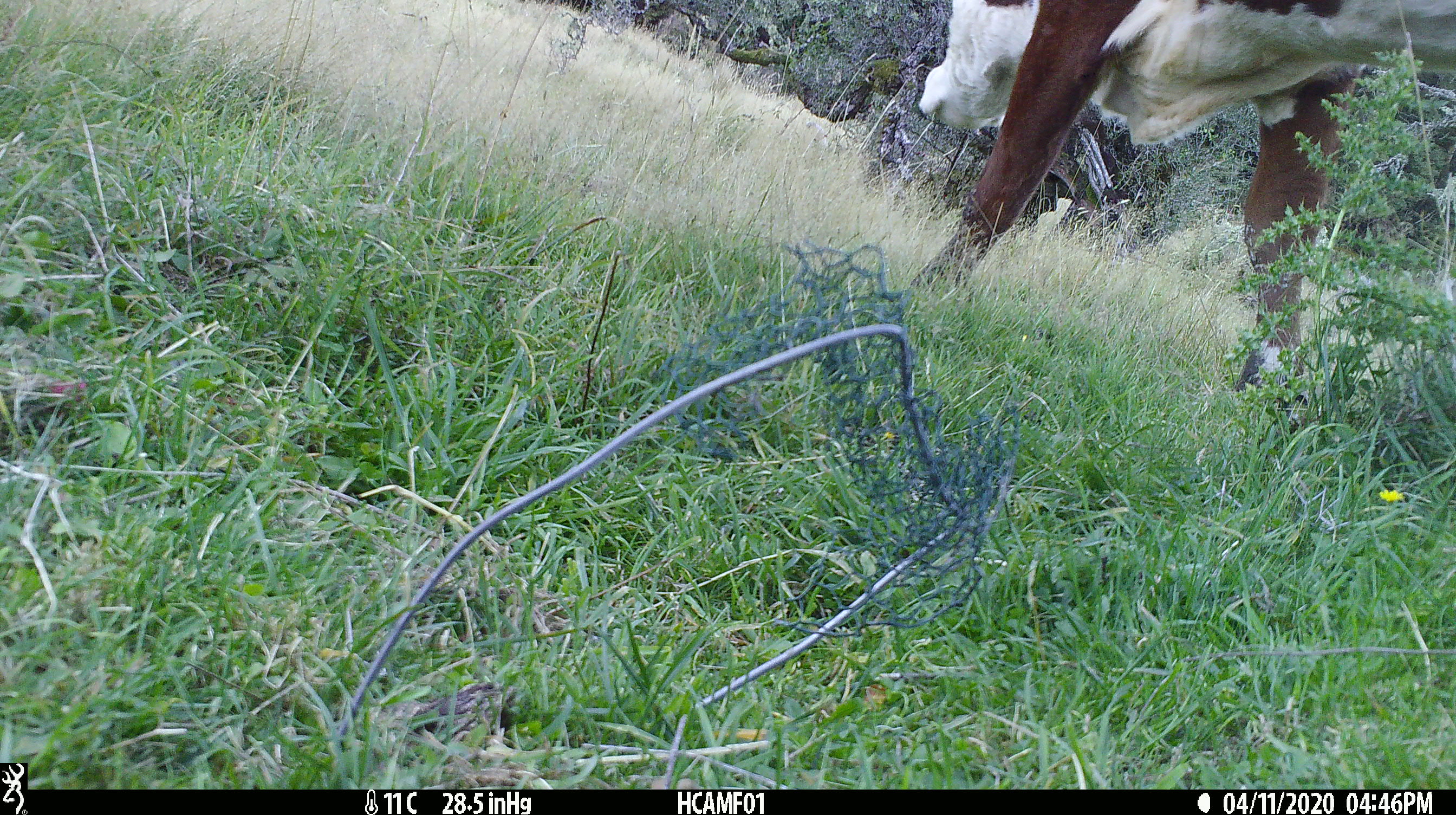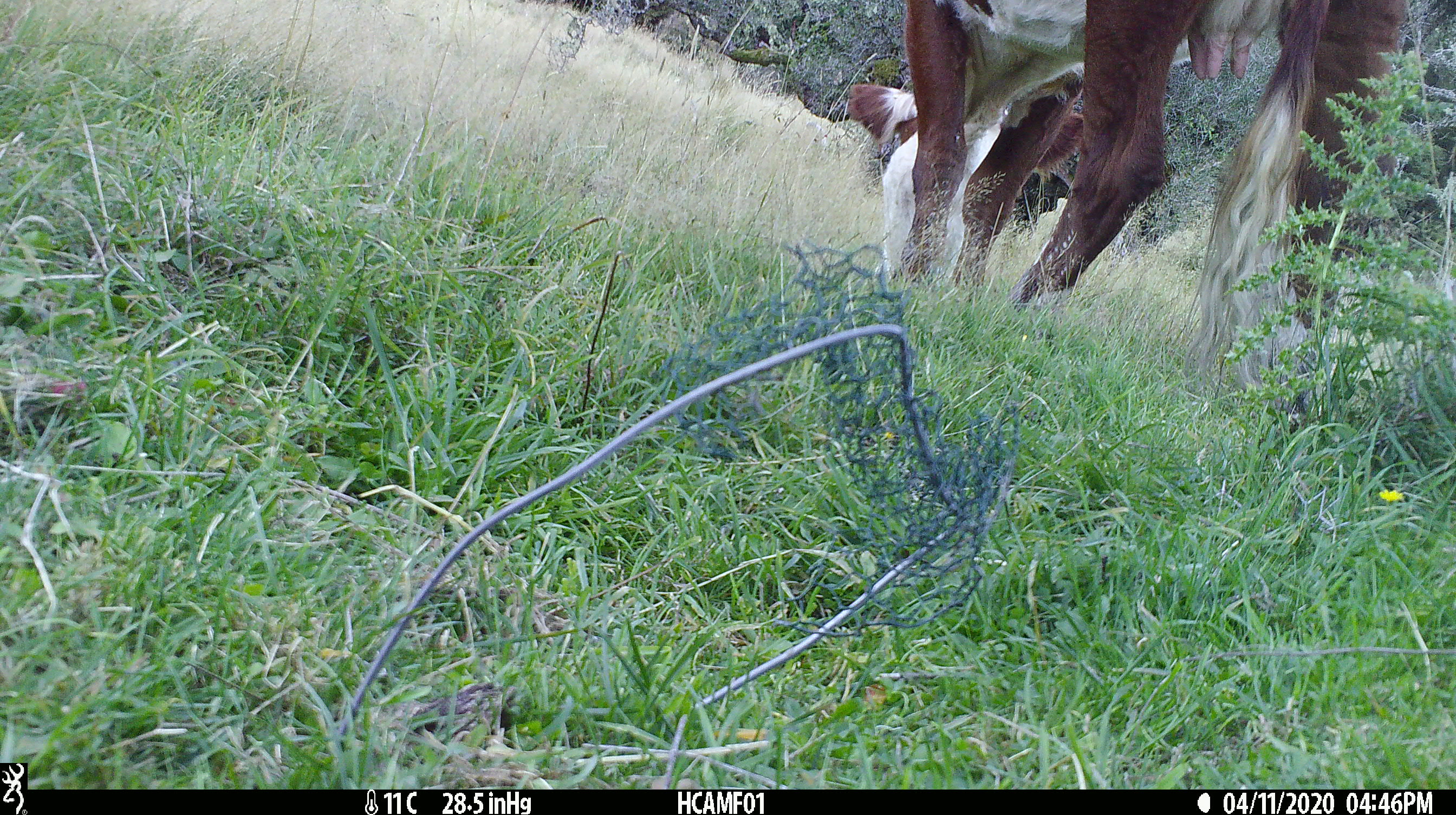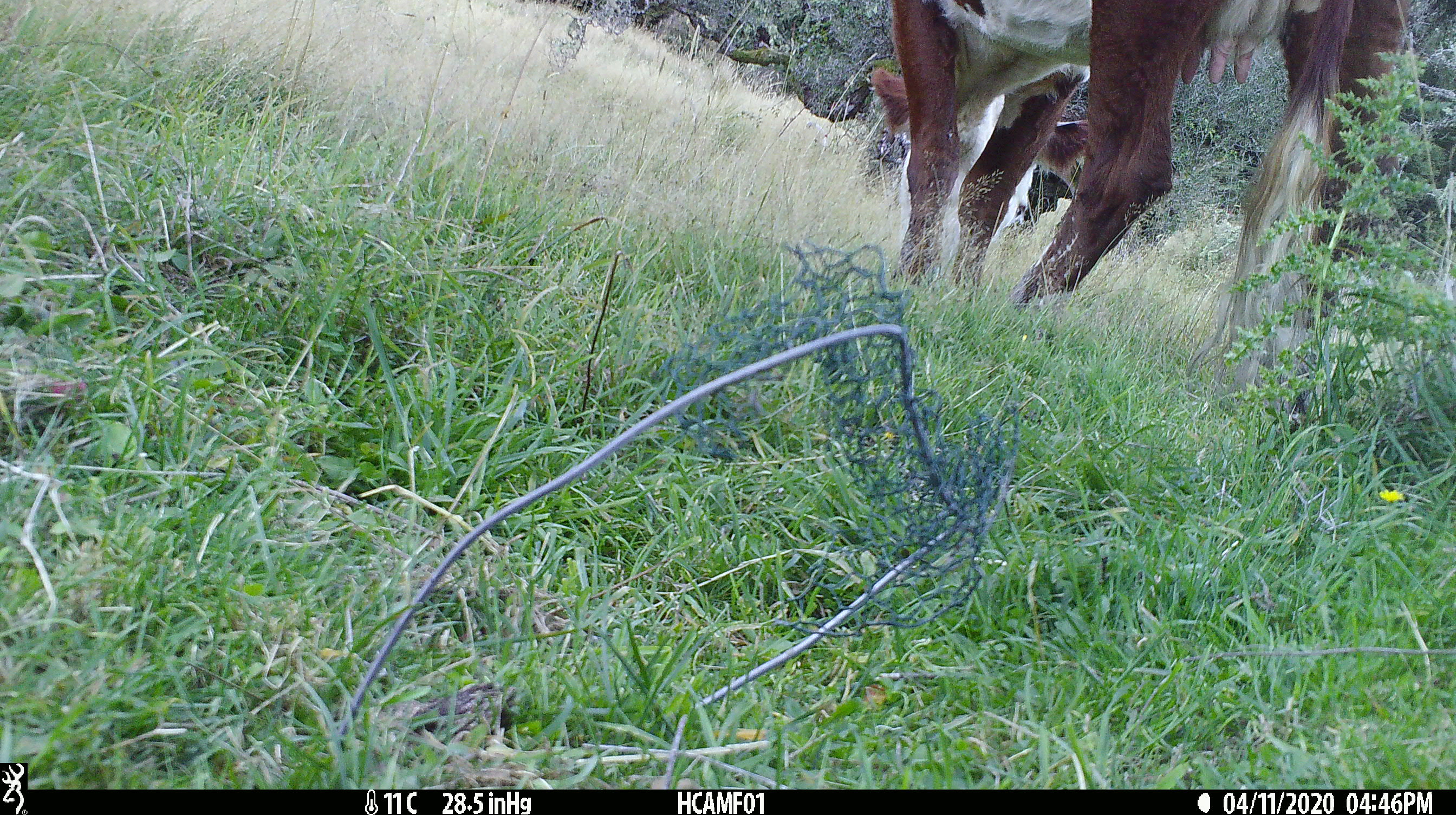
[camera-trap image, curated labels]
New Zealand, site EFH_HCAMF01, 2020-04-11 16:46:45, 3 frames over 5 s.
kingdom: Animalia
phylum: Chordata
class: Mammalia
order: Artiodactyla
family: Bovidae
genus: Bos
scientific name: Bos taurus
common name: domestic cow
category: cow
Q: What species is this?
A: Cow (domestic cow) (Bos taurus).